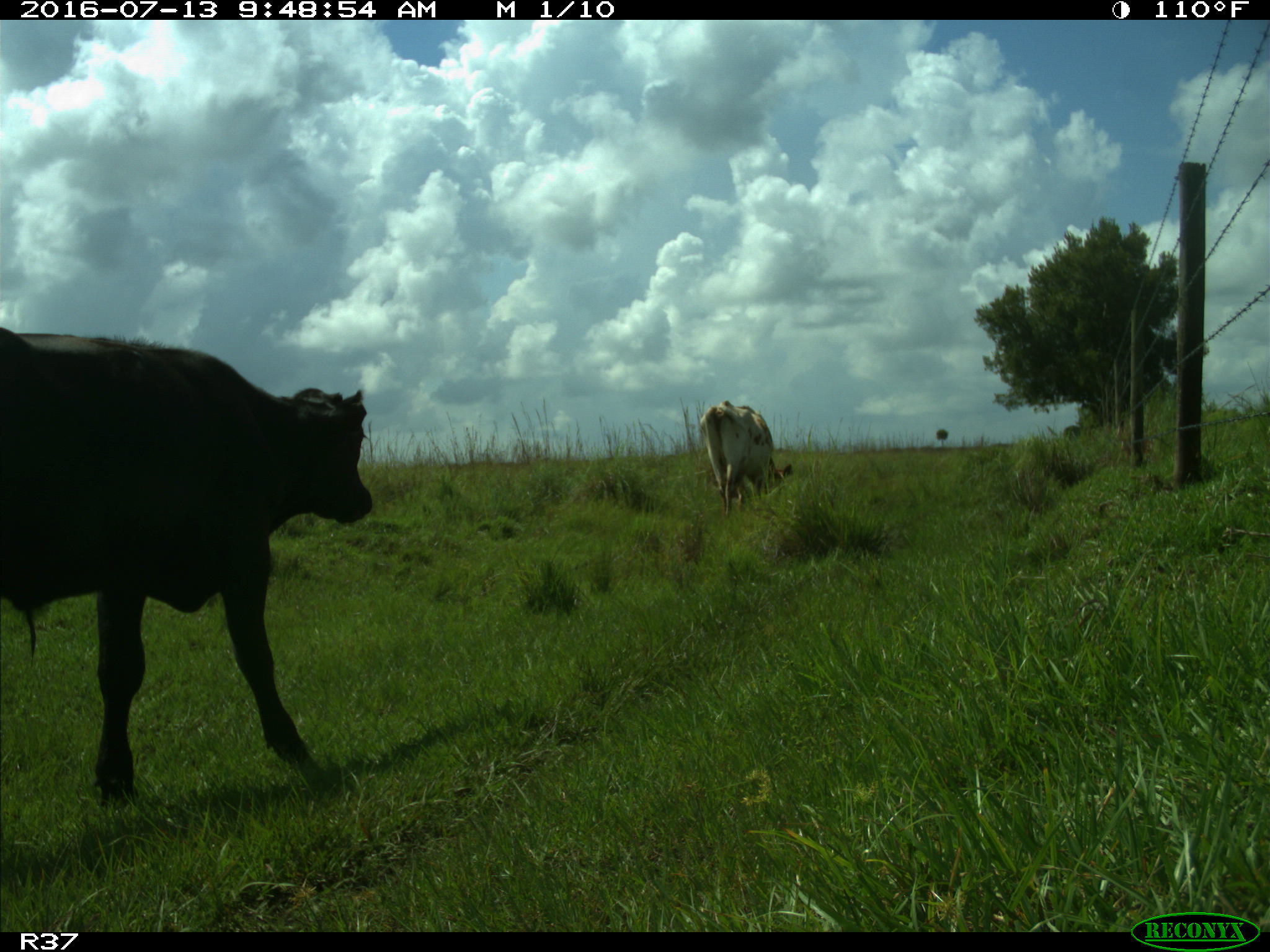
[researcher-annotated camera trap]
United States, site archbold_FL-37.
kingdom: Animalia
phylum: Chordata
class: Mammalia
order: Artiodactyla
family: Bovidae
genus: Bos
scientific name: Bos taurus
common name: domestic cow